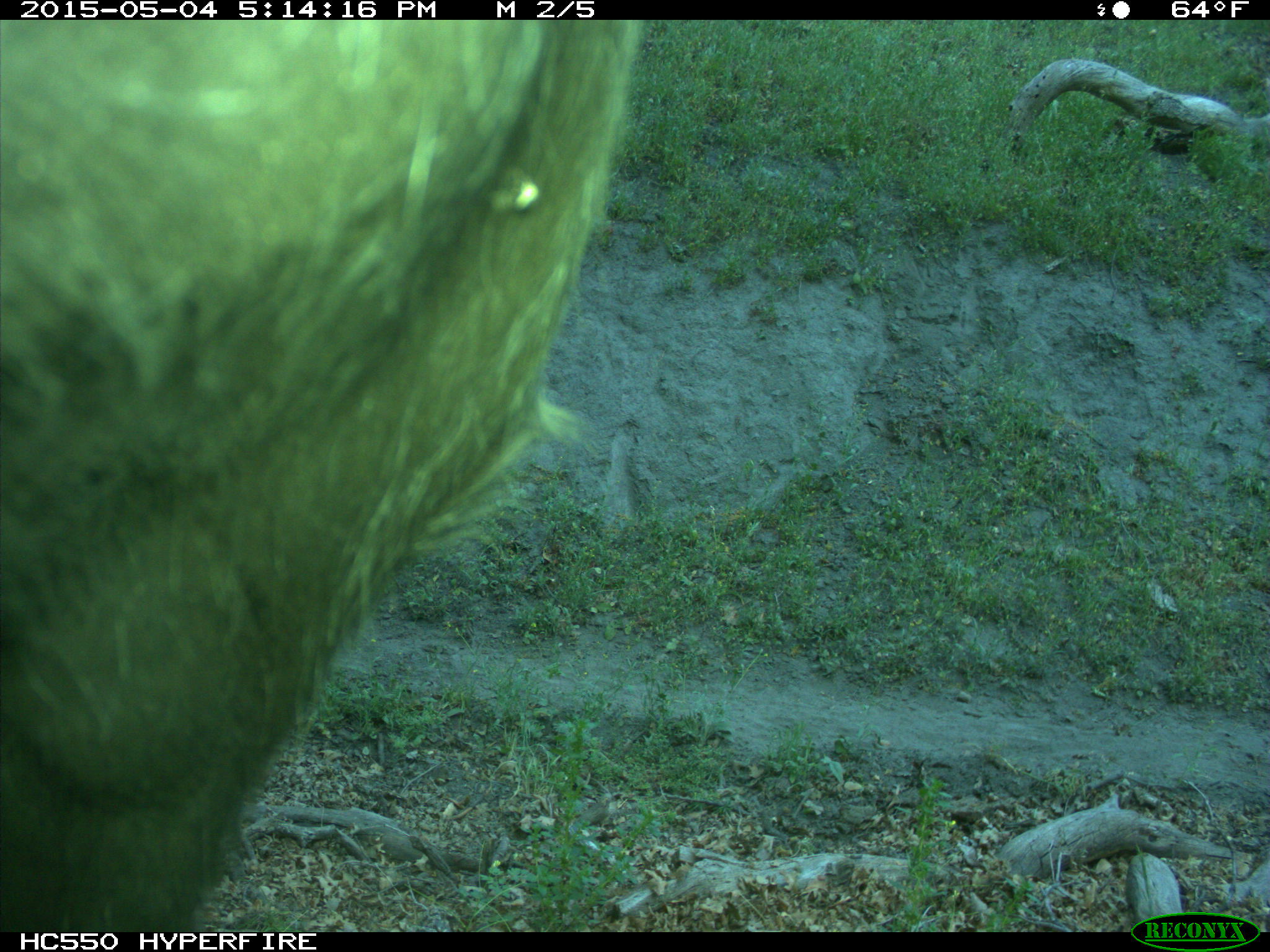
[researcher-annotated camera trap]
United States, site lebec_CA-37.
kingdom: Animalia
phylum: Chordata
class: Mammalia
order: Artiodactyla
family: Bovidae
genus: Bos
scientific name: Bos taurus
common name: domestic cow